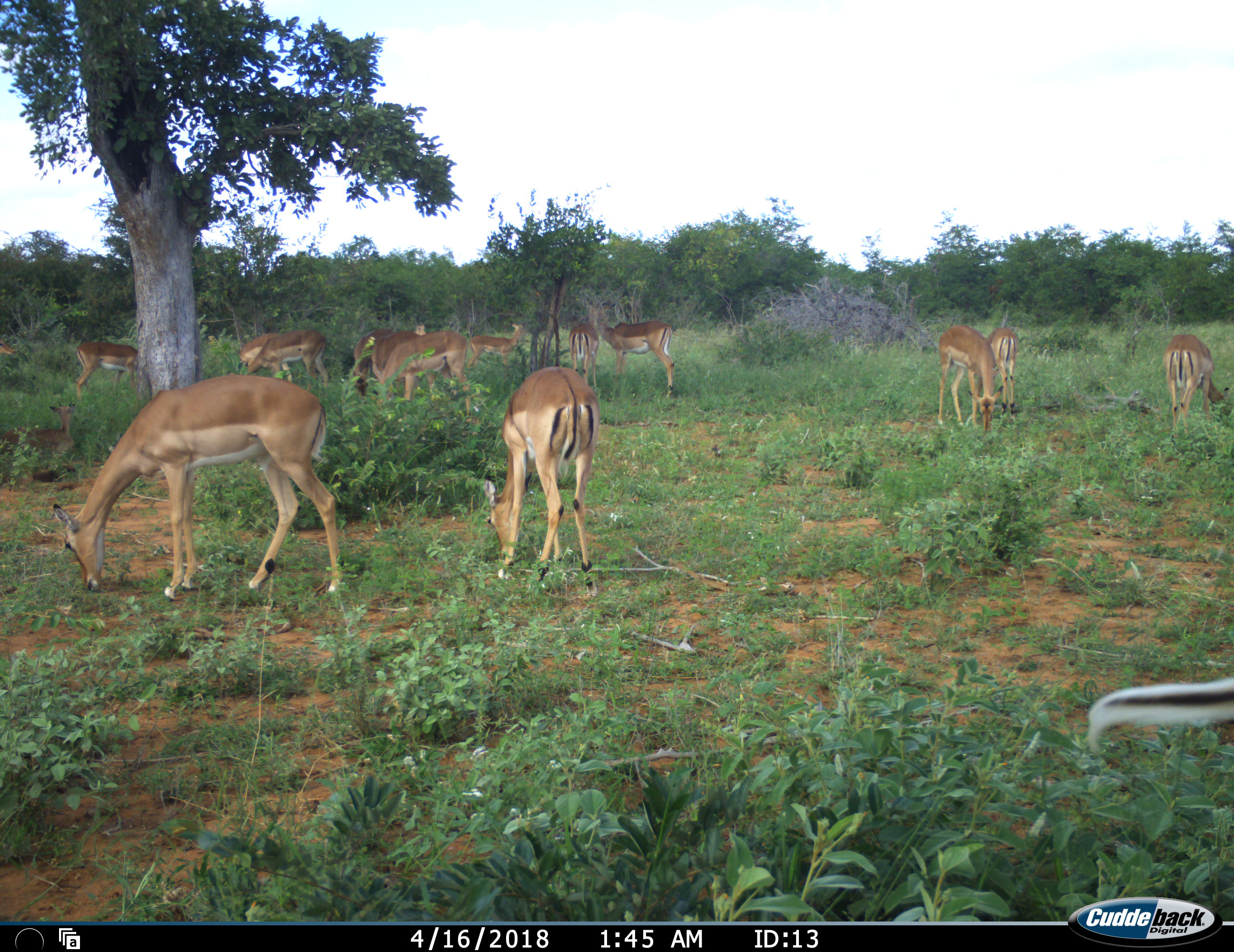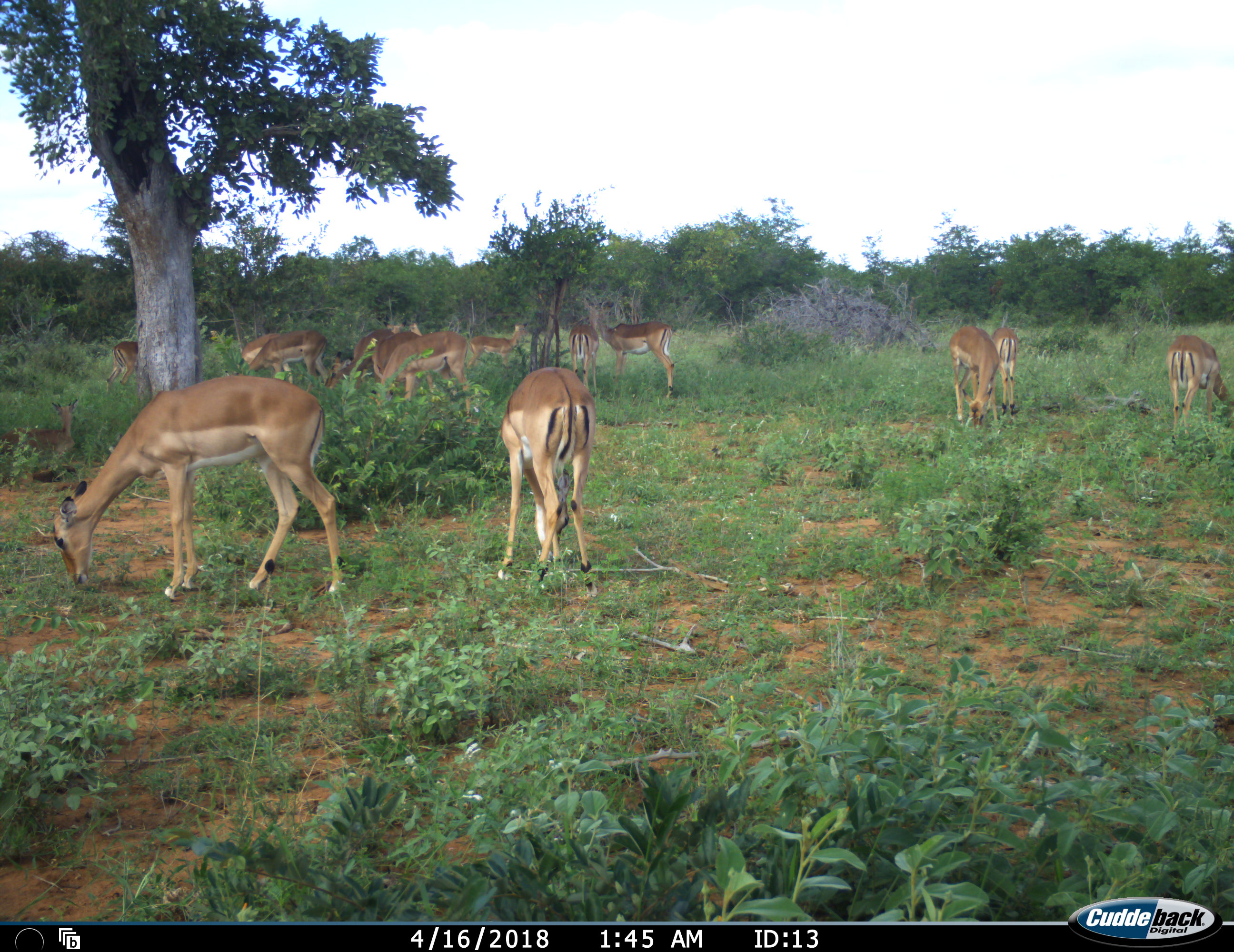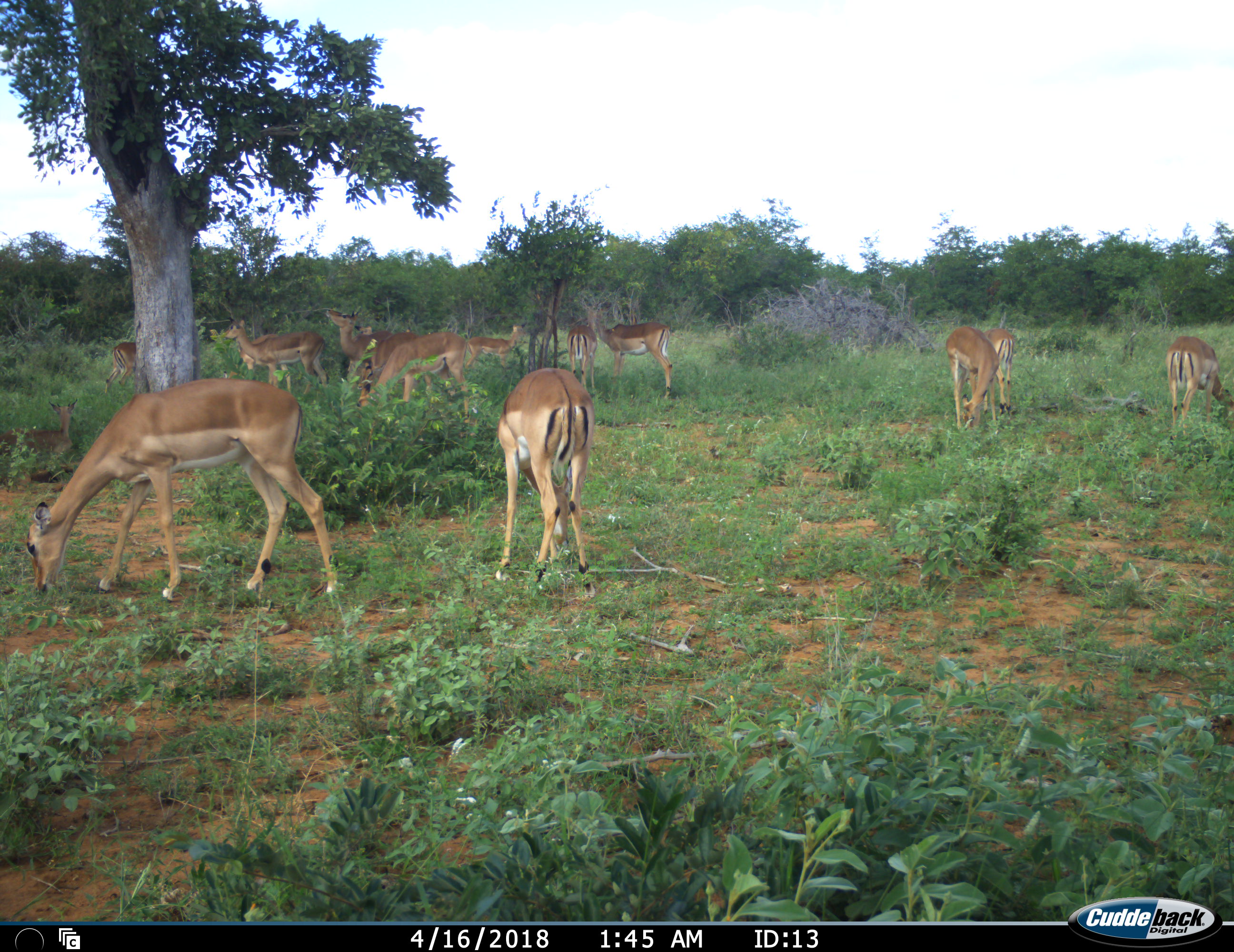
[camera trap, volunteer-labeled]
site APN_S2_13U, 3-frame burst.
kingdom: Animalia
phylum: Chordata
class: Mammalia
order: Artiodactyla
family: Bovidae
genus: Aepyceros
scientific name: Aepyceros melampus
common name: impala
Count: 11-50.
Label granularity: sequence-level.